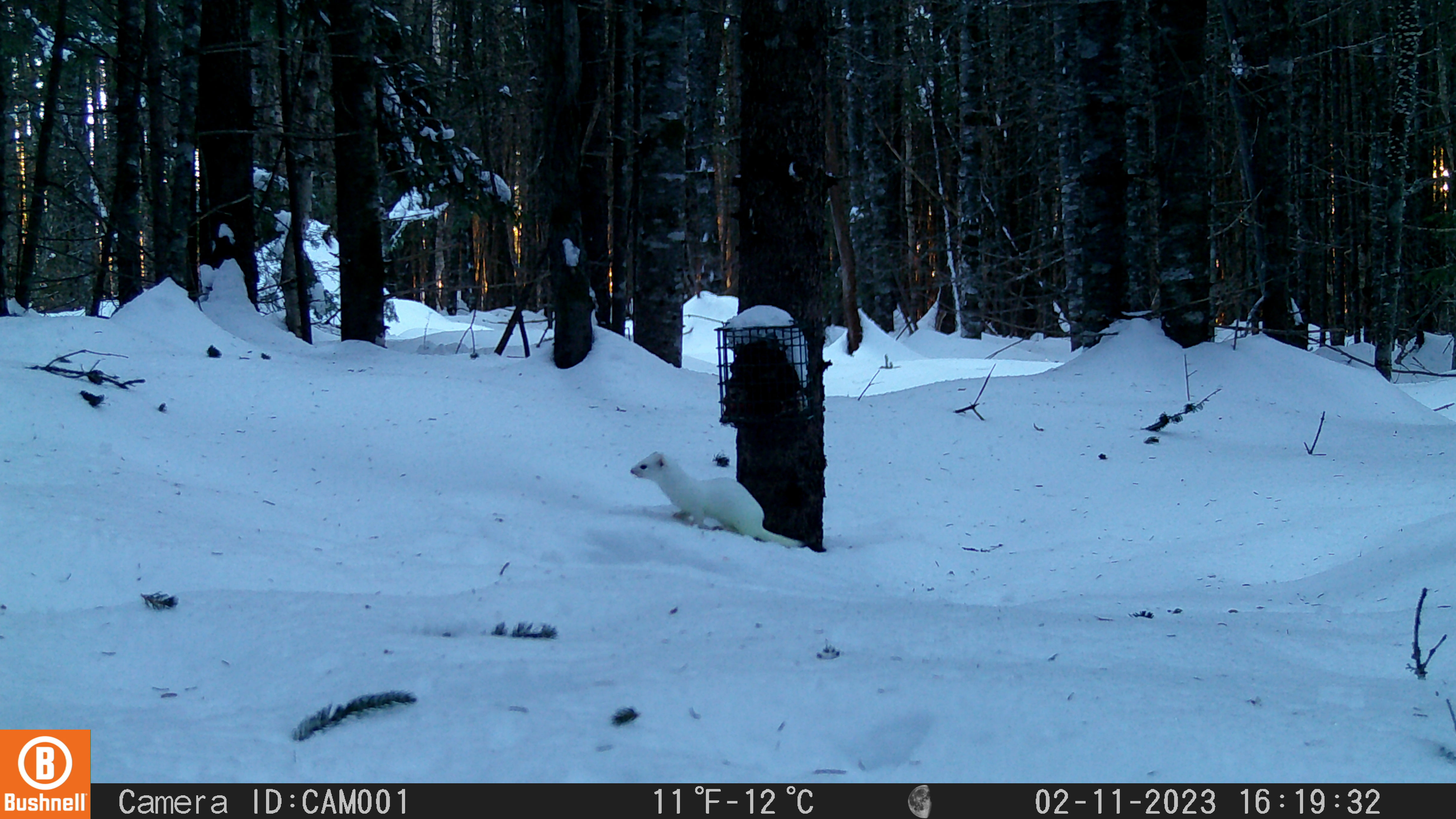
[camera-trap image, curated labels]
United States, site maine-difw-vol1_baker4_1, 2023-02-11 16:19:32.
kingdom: Animalia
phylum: Chordata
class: Mammalia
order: Carnivora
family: Mustelidae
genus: Mustela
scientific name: Mustela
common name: weasel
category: weasel sp.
Weasel sp. (weasel) (Mustela).